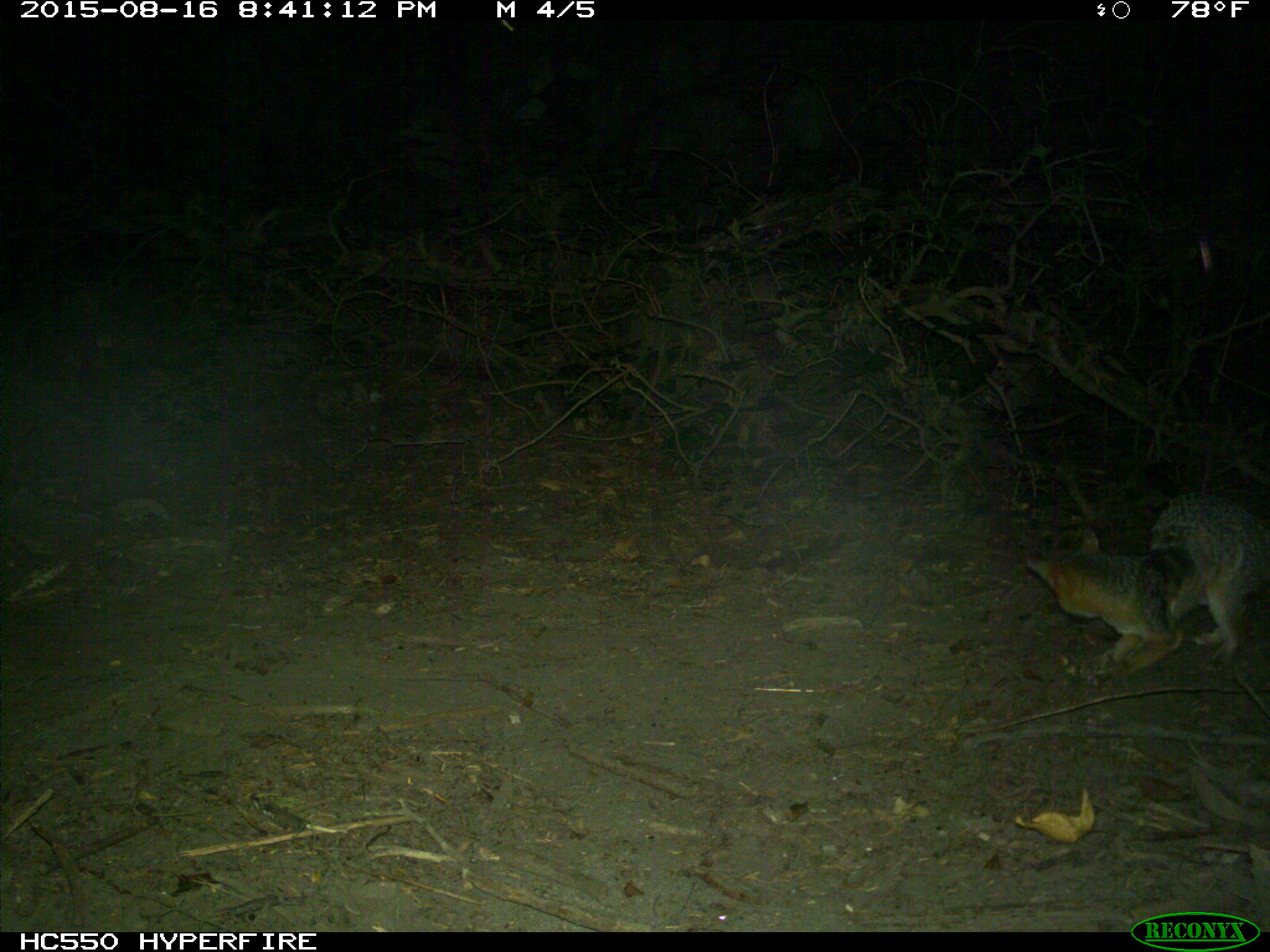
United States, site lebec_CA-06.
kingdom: Animalia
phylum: Chordata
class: Mammalia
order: Carnivora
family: Canidae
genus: Urocyon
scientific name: Urocyon cinereoargenteus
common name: gray fox